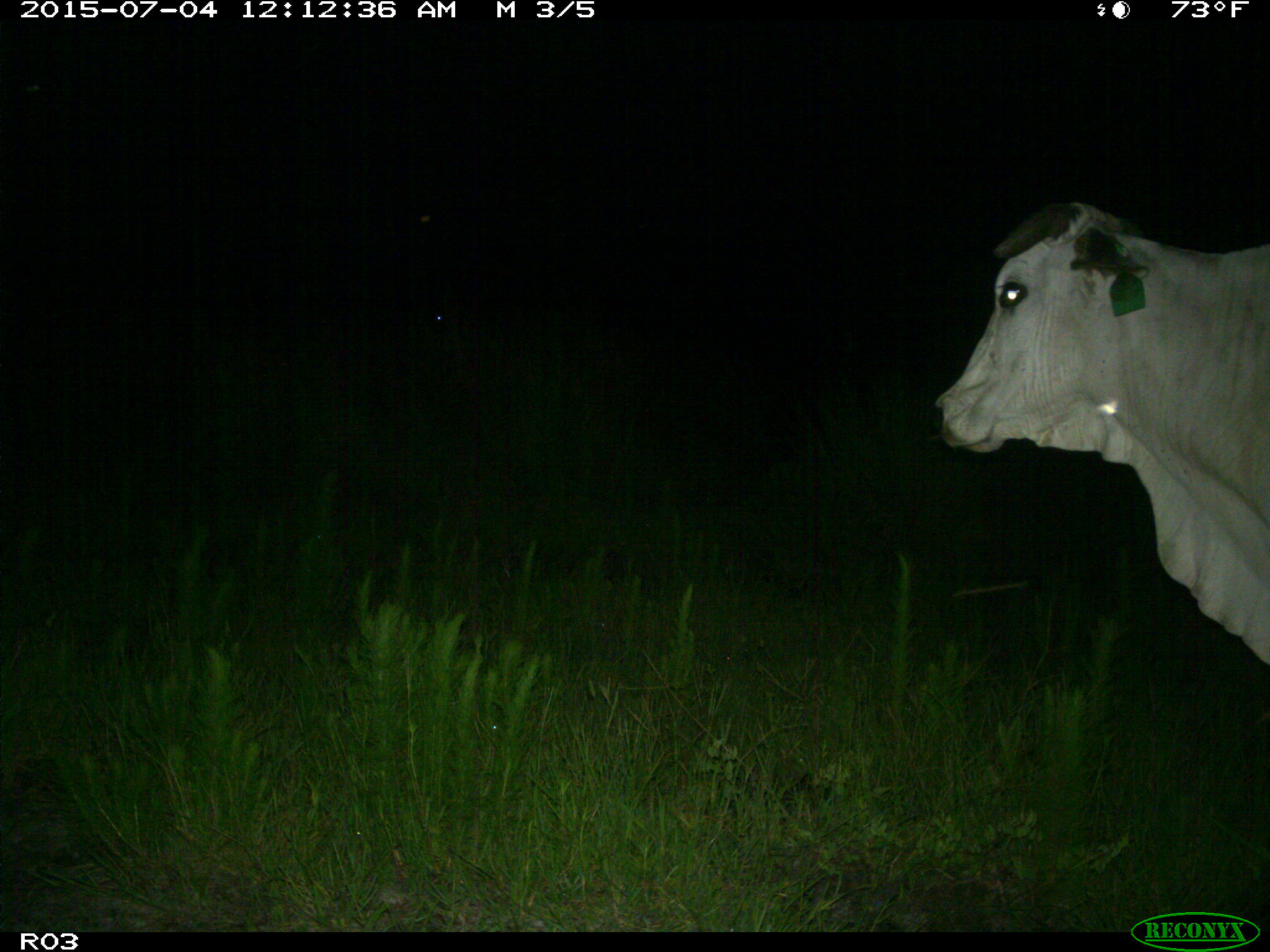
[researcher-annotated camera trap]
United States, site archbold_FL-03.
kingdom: Animalia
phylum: Chordata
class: Mammalia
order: Artiodactyla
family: Bovidae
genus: Bos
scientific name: Bos taurus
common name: domestic cow